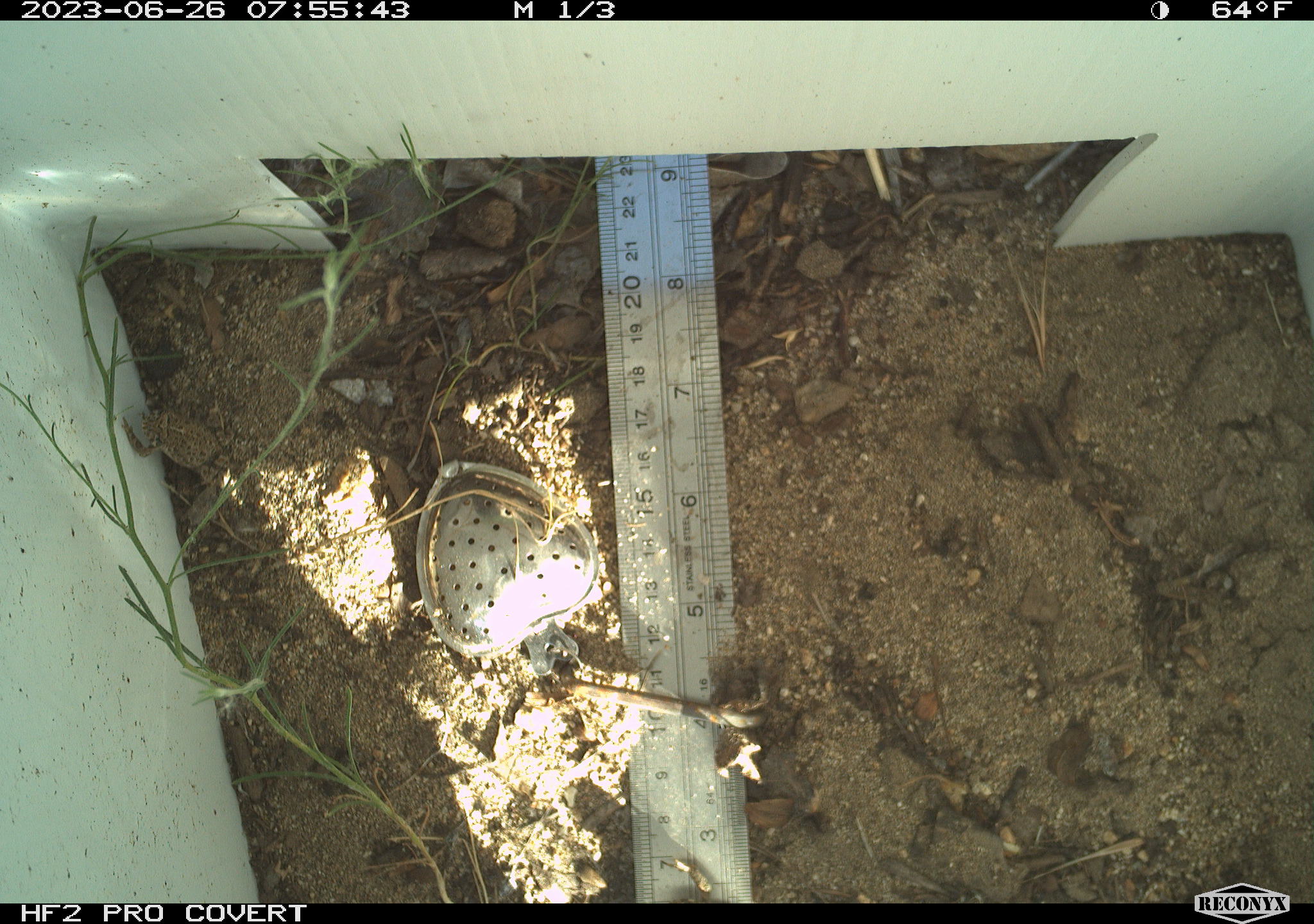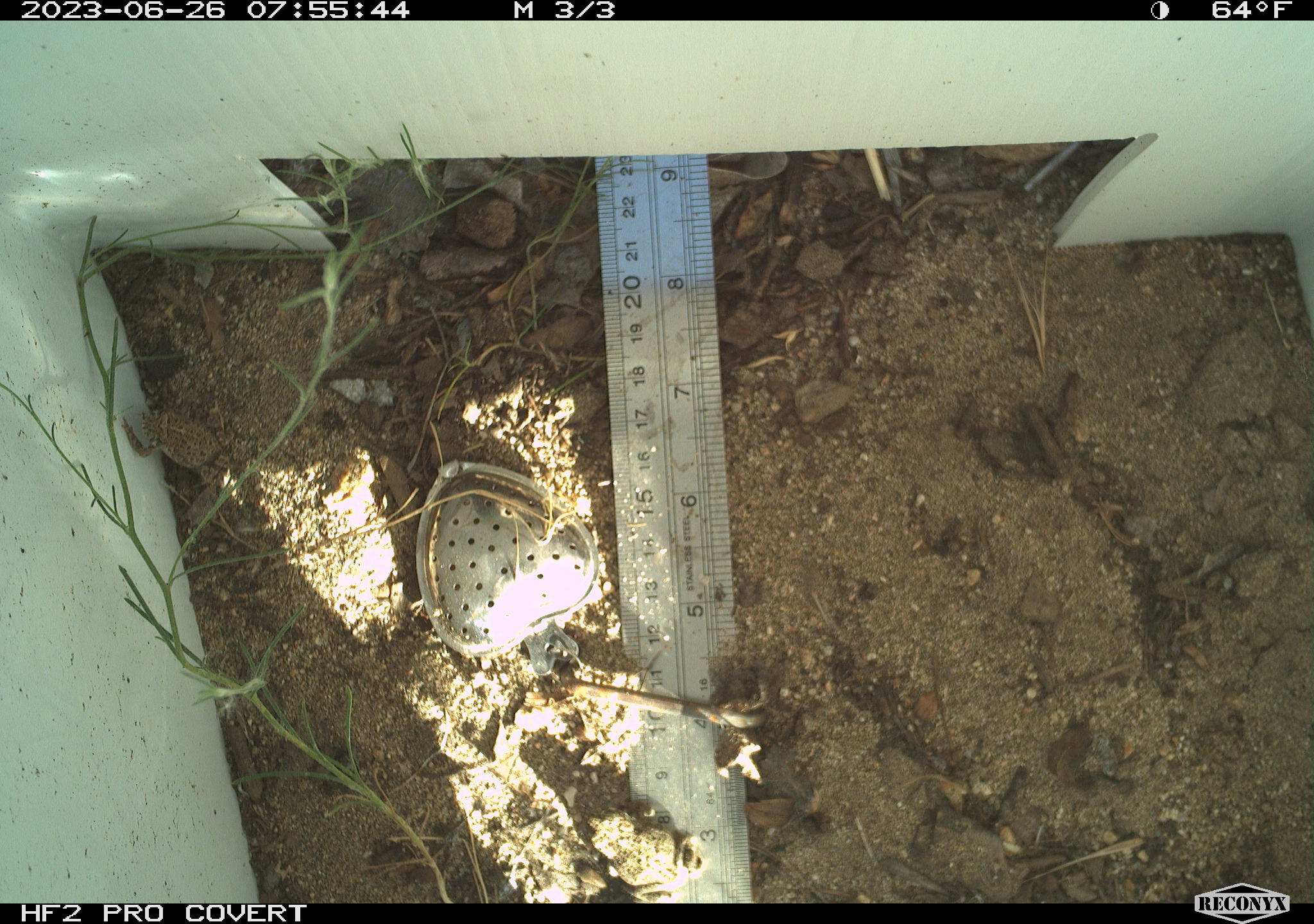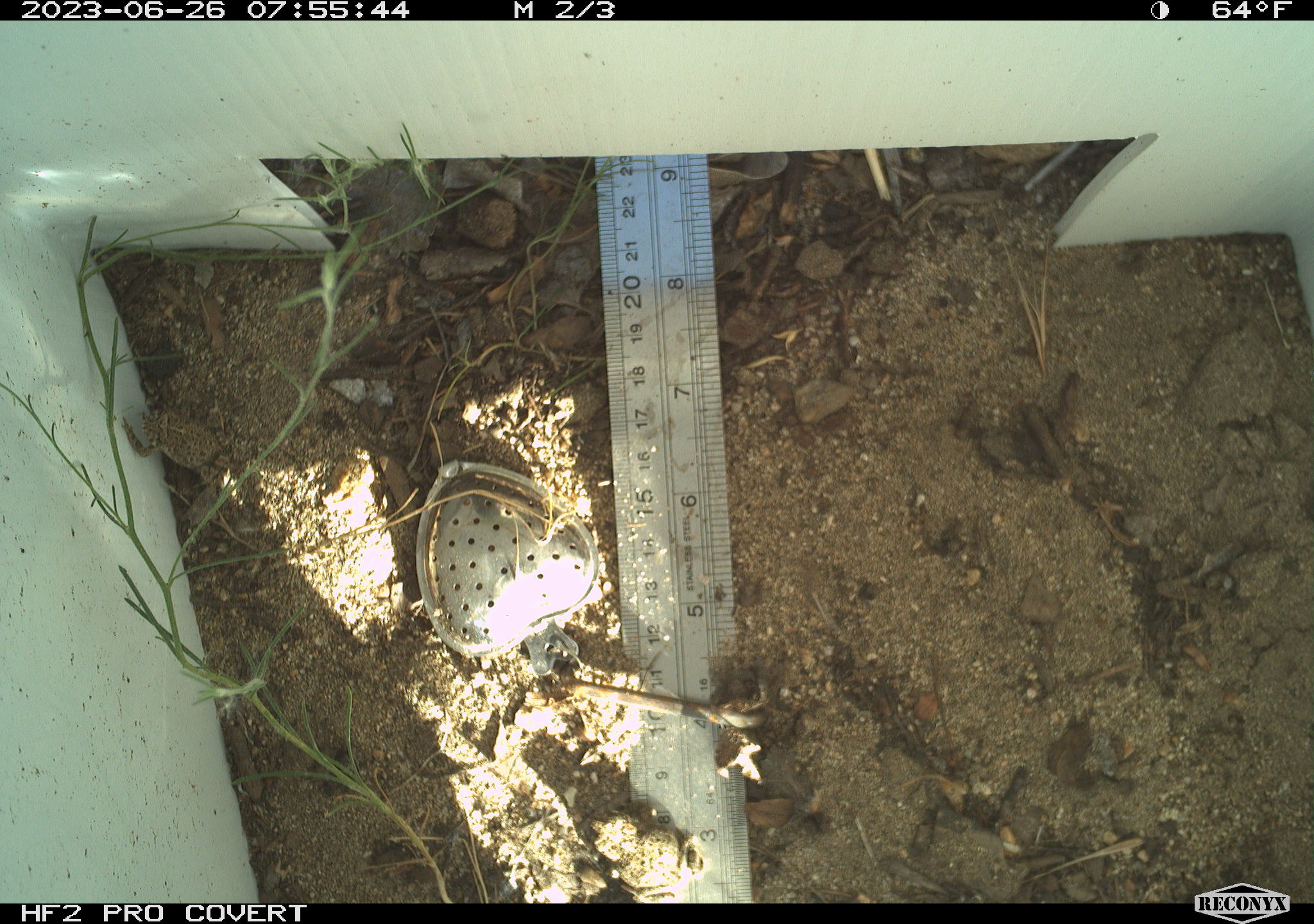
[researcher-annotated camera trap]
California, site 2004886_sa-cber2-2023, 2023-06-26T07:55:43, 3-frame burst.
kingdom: Animalia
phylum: Chordata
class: Amphibia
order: Anura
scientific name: Anura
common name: frogs